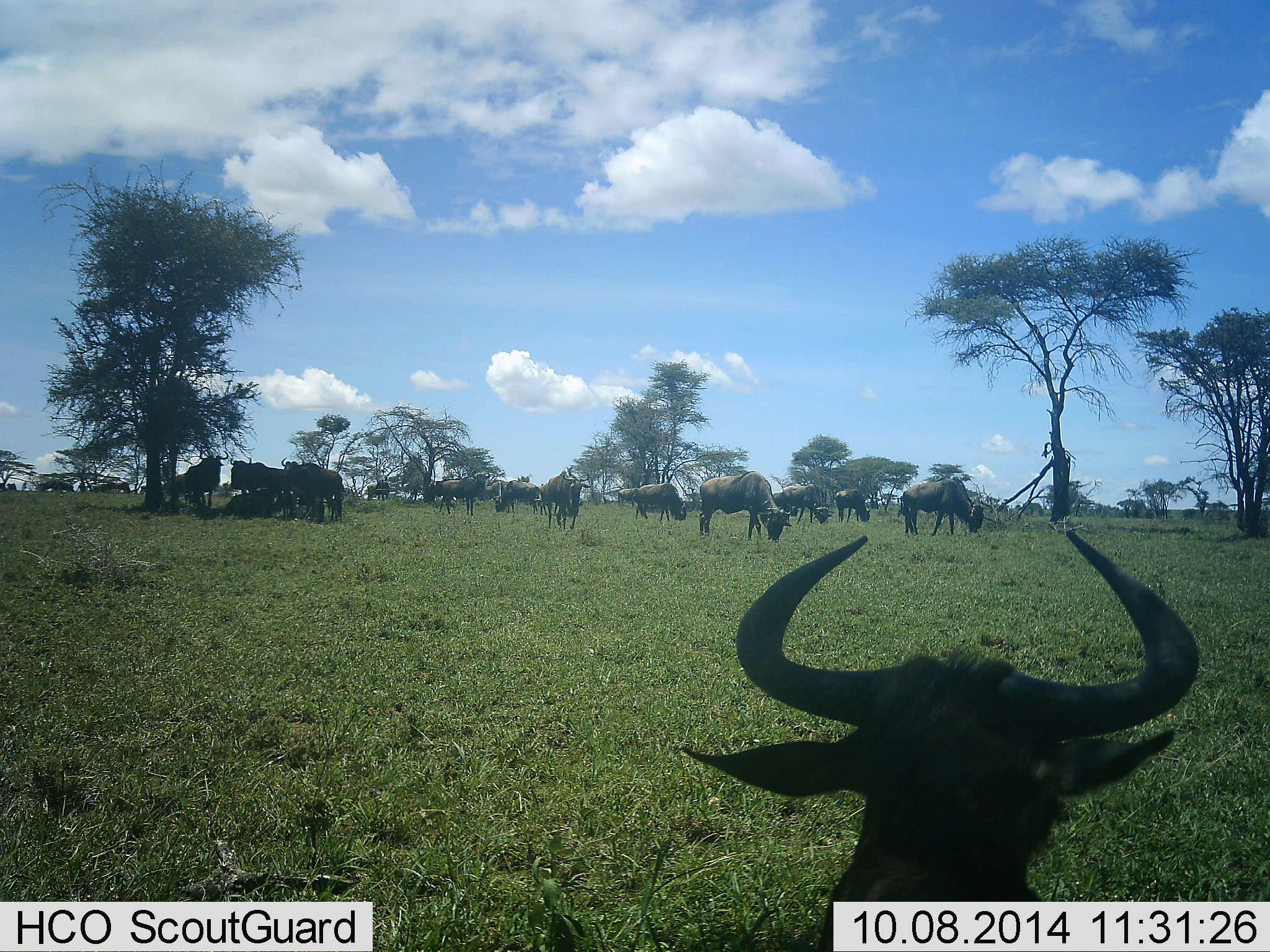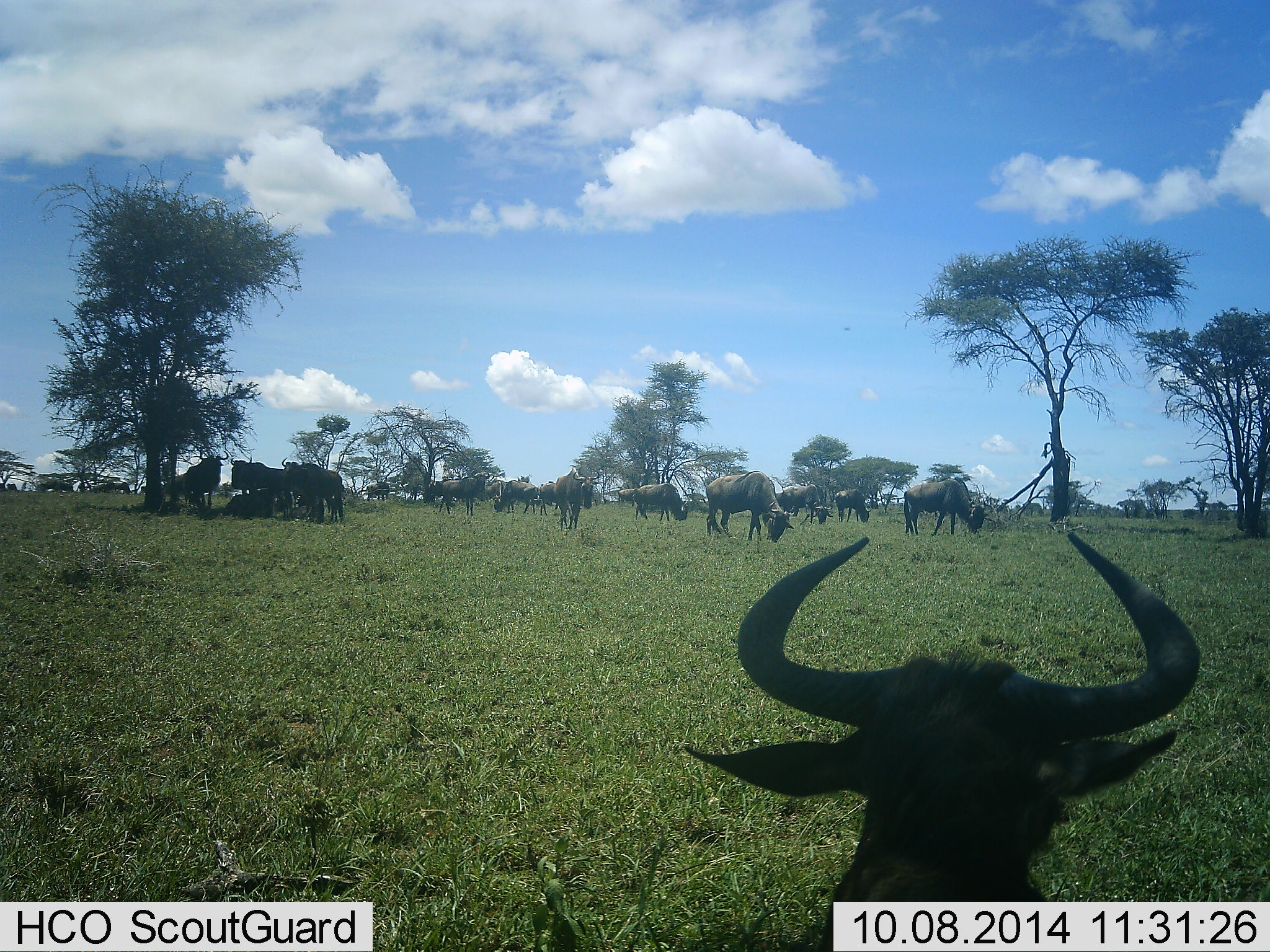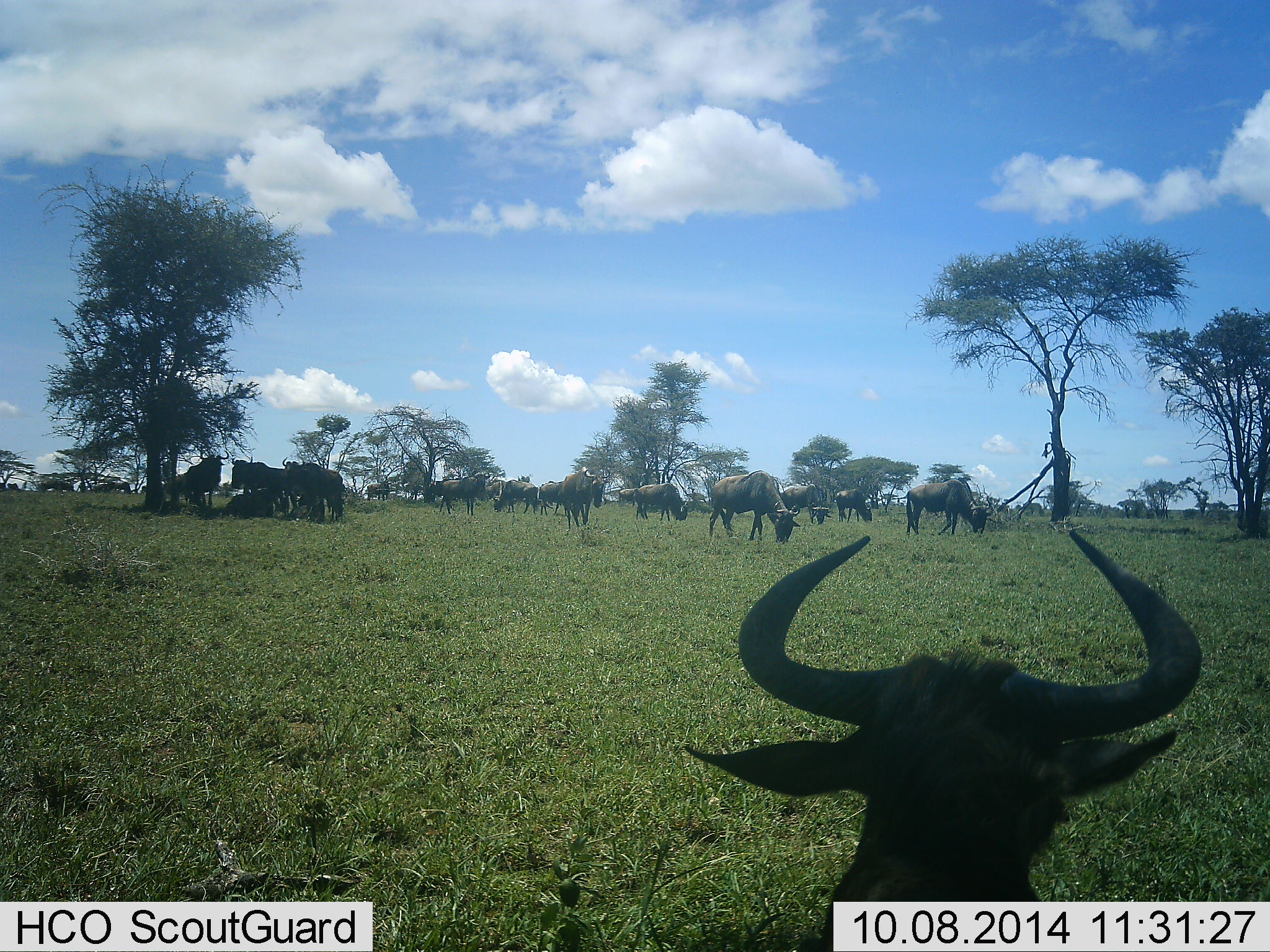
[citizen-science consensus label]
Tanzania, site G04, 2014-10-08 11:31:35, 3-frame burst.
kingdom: Animalia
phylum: Chordata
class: Mammalia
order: Artiodactyla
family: Bovidae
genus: Connochaetes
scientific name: Connochaetes taurinus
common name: blue wildebeest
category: wildebeest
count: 11-50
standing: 60%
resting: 50%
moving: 30%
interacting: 20%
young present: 0%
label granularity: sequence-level